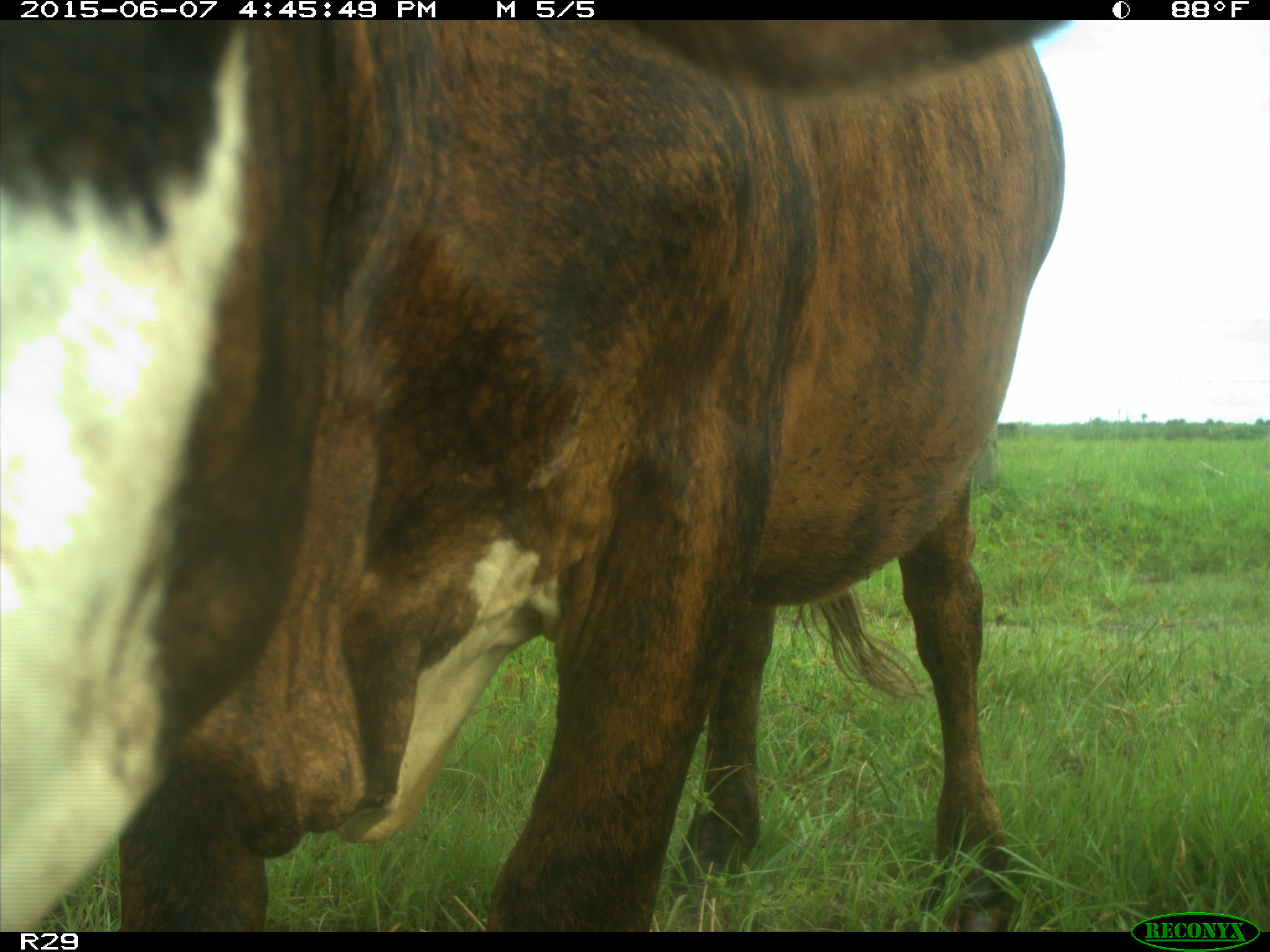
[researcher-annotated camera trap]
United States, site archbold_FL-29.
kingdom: Animalia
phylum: Chordata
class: Mammalia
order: Artiodactyla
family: Bovidae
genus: Bos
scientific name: Bos taurus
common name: domestic cow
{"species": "Bos taurus (domestic cow)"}